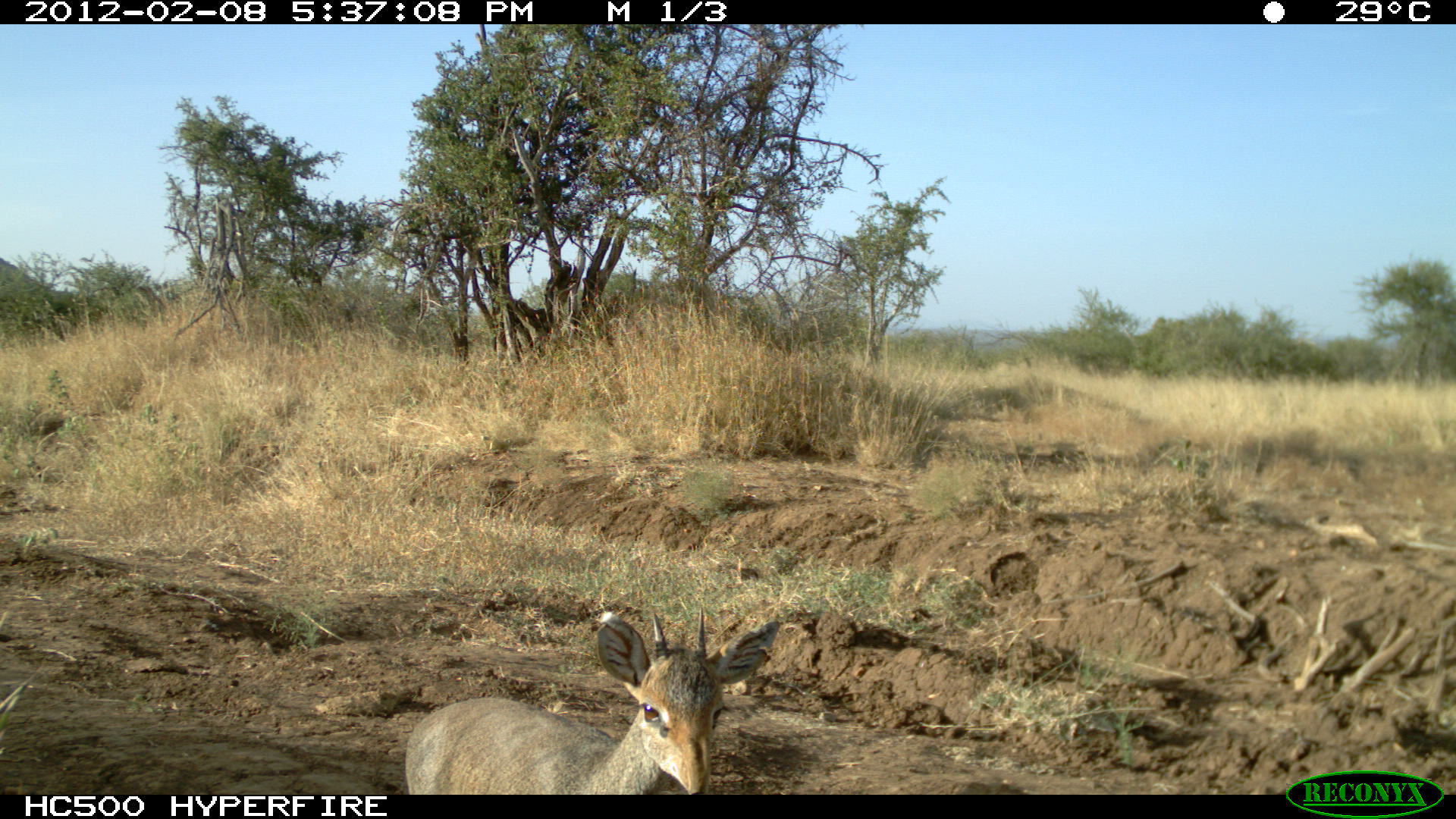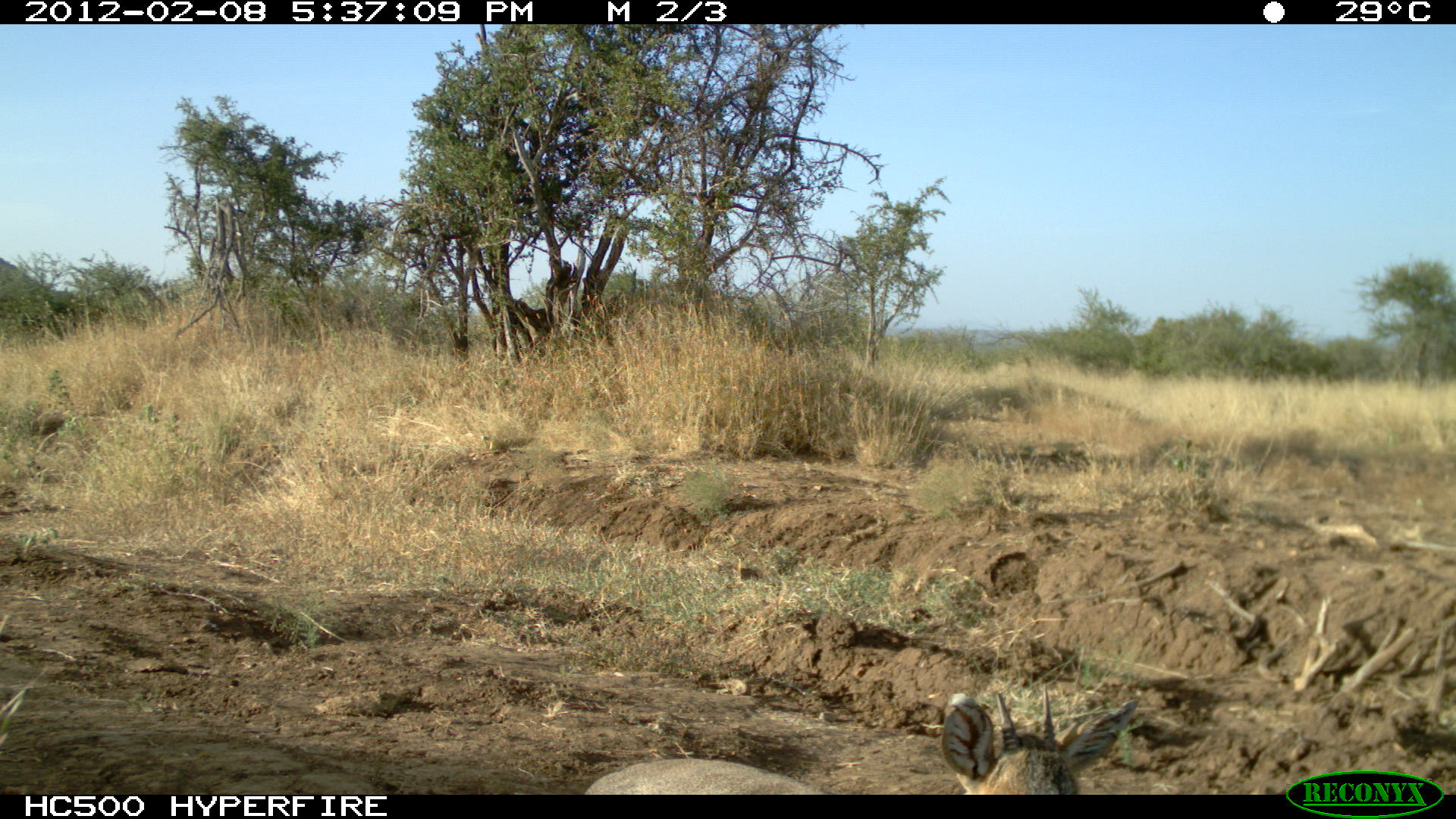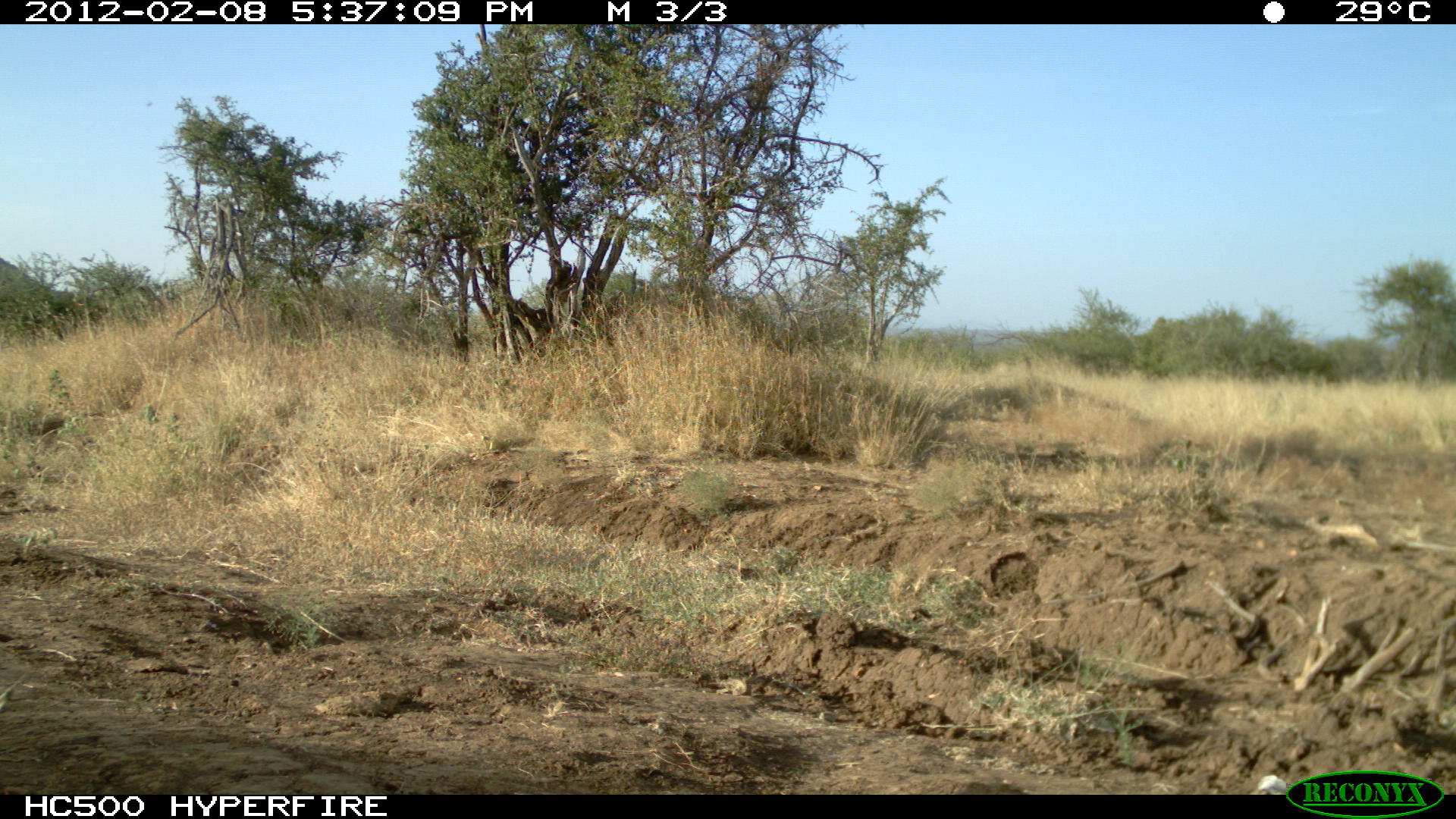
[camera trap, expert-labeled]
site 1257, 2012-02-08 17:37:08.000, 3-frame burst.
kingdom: Animalia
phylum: Chordata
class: Mammalia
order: Artiodactyla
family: Bovidae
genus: Madoqua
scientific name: Madoqua guentheri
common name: günther's dik-dik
Madoqua guentheri (günther's dik-dik), count 1.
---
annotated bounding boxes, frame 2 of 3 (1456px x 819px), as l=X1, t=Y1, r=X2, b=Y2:
madoqua guentheri: l=581, t=674, r=1145, b=794